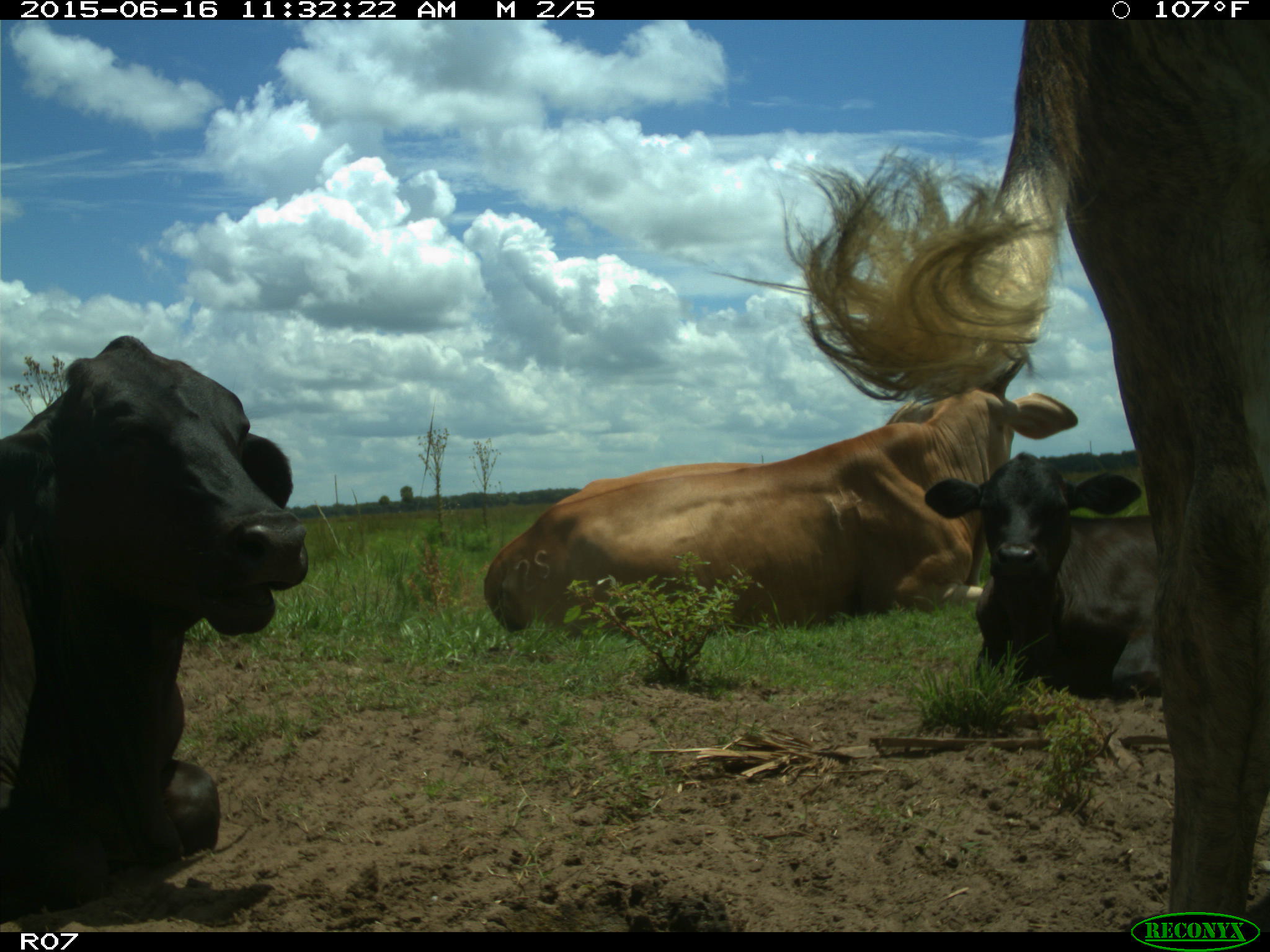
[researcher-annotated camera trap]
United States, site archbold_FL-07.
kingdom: Animalia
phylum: Chordata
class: Mammalia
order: Artiodactyla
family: Bovidae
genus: Bos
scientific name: Bos taurus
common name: domestic cow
Bos taurus (domestic cow).